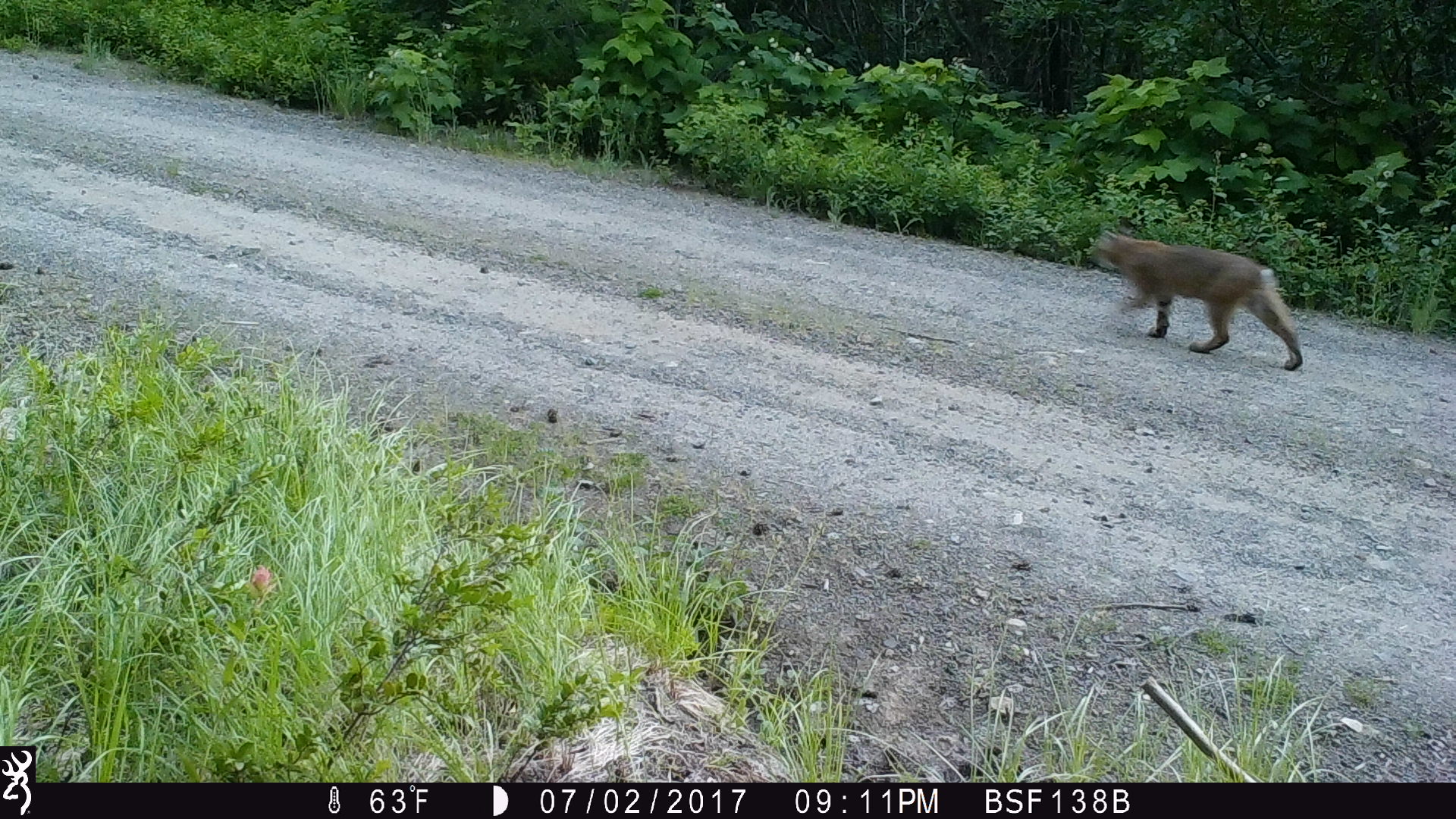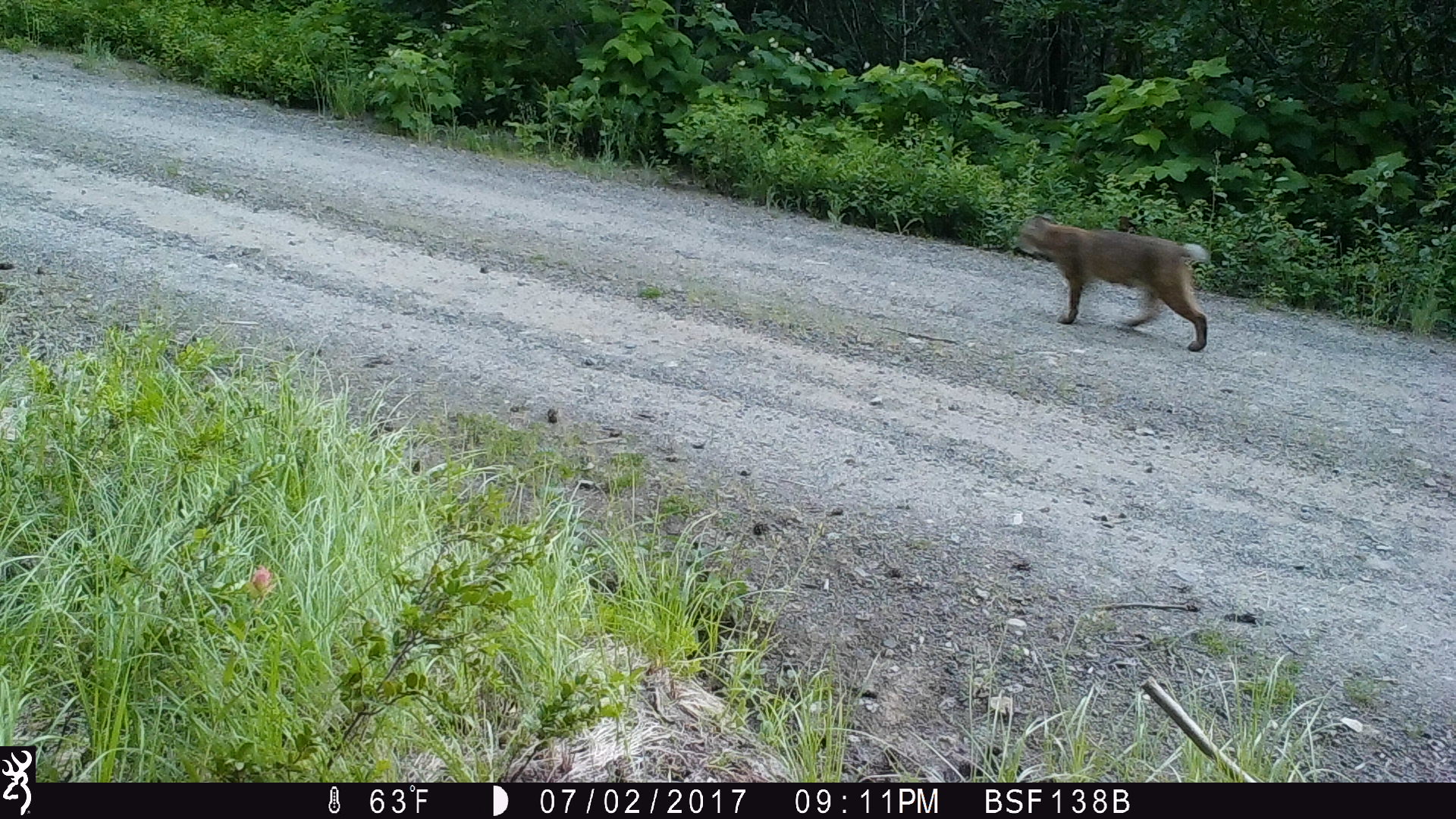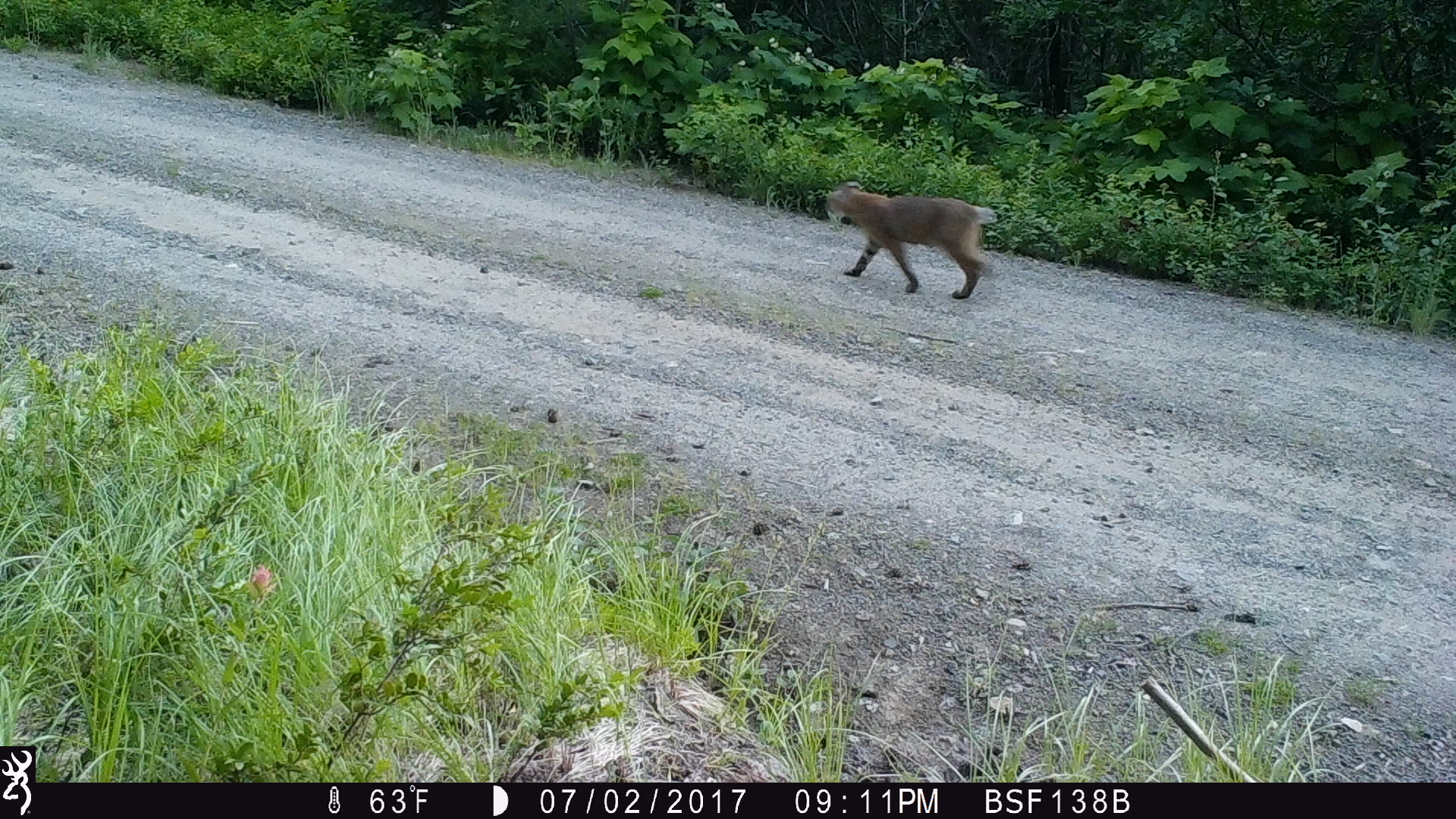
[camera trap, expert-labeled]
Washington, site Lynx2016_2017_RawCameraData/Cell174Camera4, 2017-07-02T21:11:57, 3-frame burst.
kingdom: Animalia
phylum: Chordata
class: Mammalia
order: Carnivora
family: Felidae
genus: Lynx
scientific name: Lynx rufus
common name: bobcat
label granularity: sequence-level